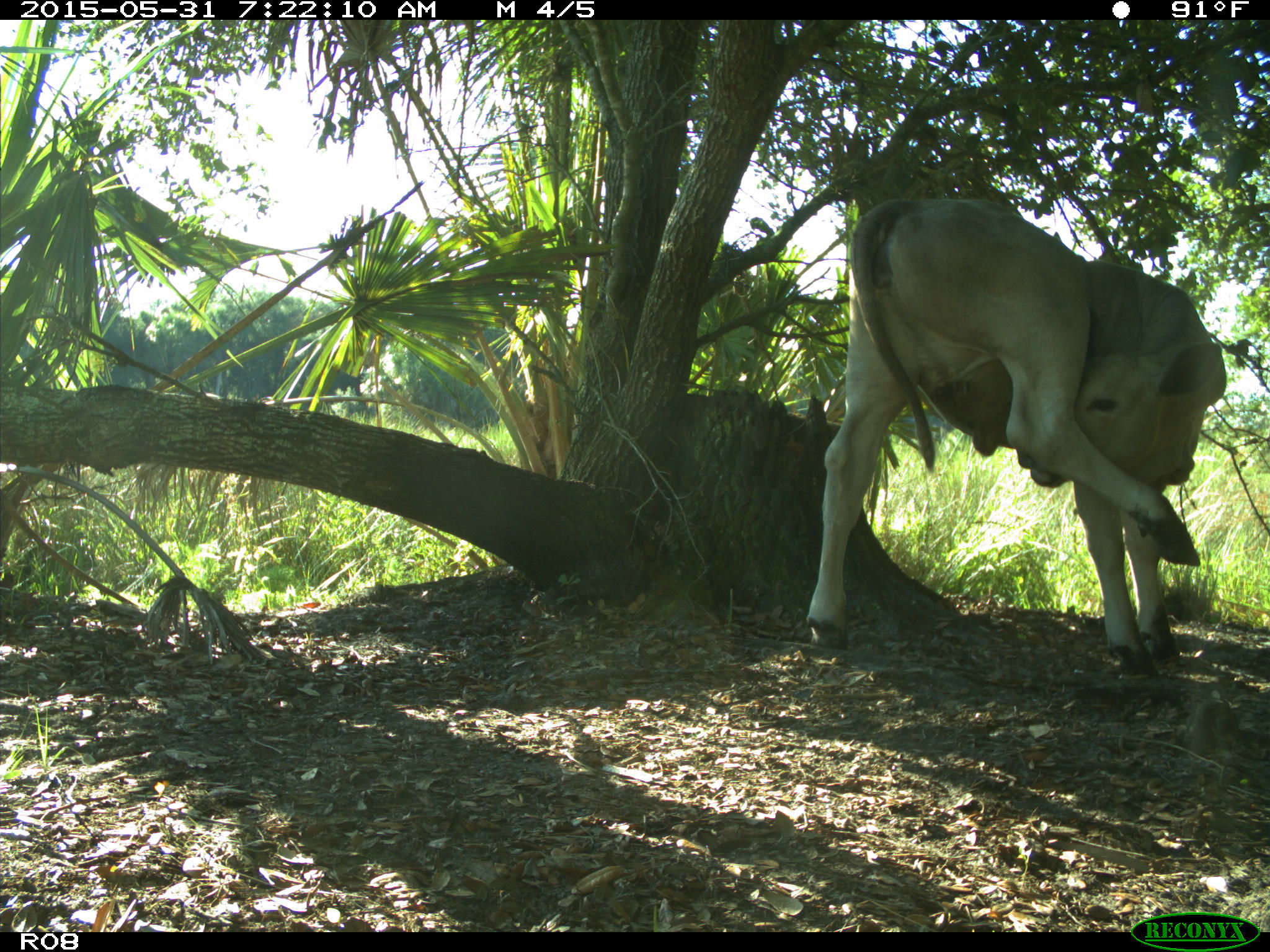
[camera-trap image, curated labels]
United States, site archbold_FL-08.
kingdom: Animalia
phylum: Chordata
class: Mammalia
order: Artiodactyla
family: Bovidae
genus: Bos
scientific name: Bos taurus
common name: domestic cow